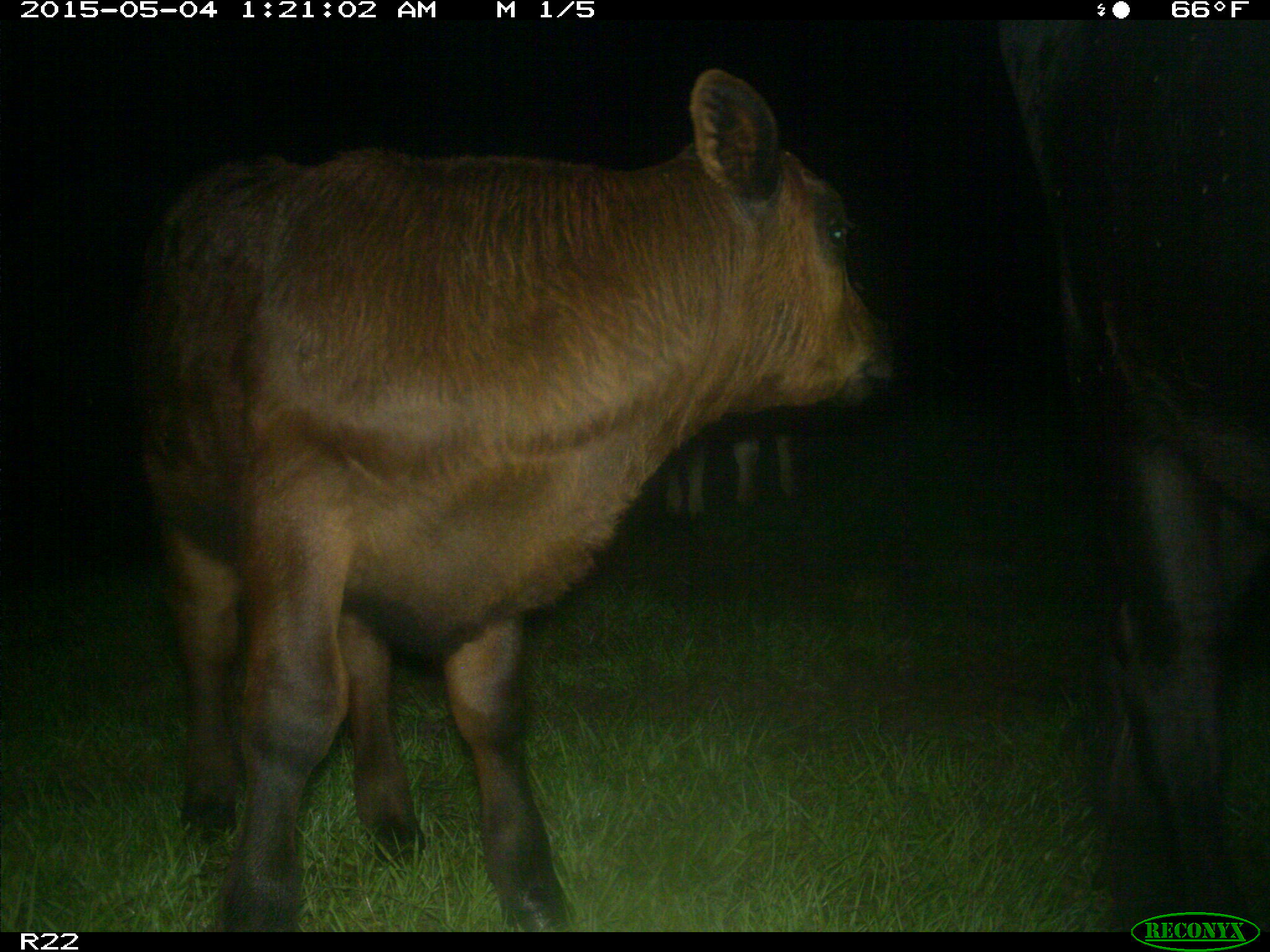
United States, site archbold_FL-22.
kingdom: Animalia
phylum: Chordata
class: Mammalia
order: Artiodactyla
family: Bovidae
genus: Bos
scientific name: Bos taurus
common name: domestic cow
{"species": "Bos taurus (domestic cow)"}